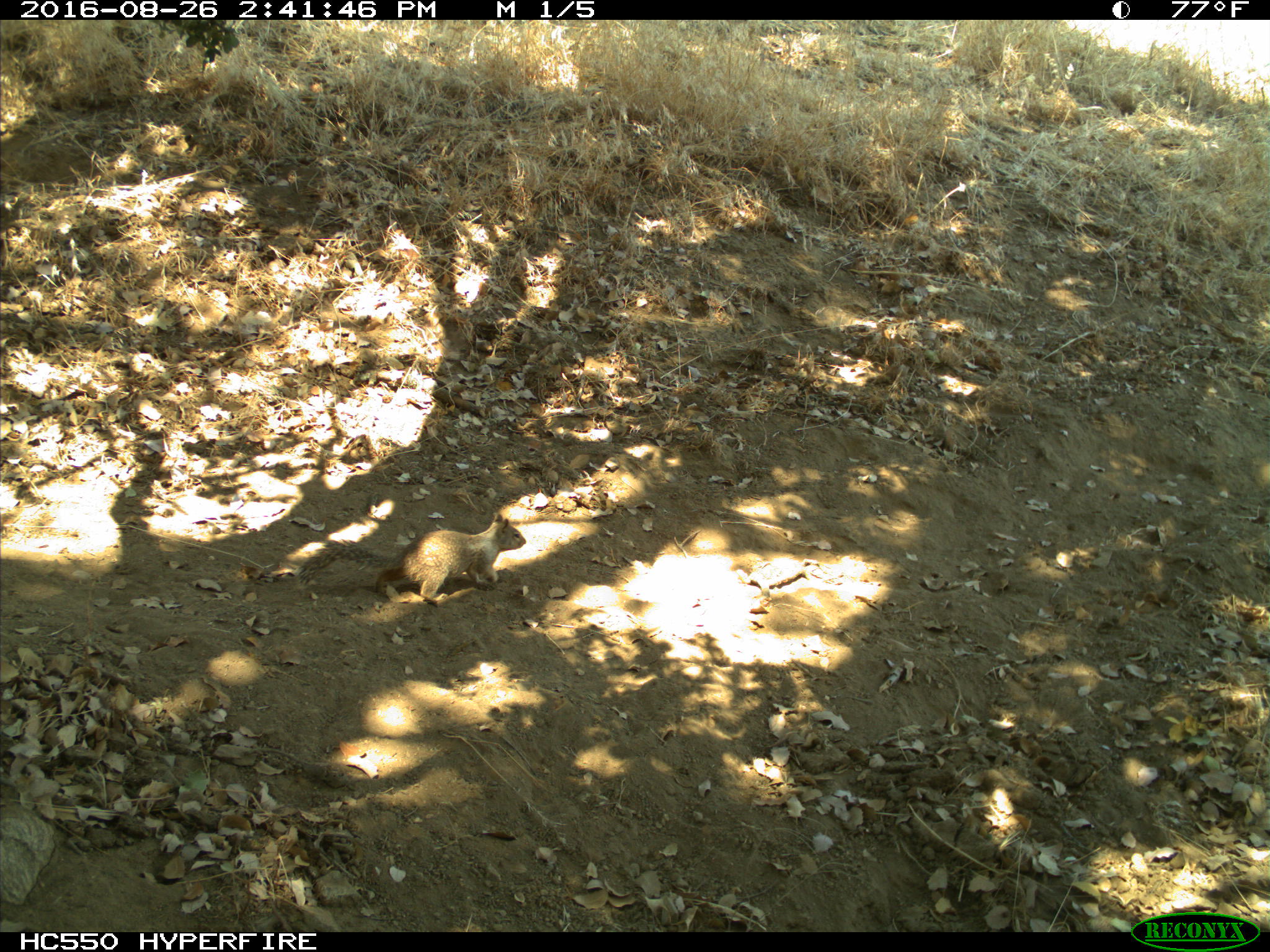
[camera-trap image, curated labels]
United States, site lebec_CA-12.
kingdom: Animalia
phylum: Chordata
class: Mammalia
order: Rodentia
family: Sciuridae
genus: Otospermophilus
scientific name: Otospermophilus beecheyi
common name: california ground squirrel